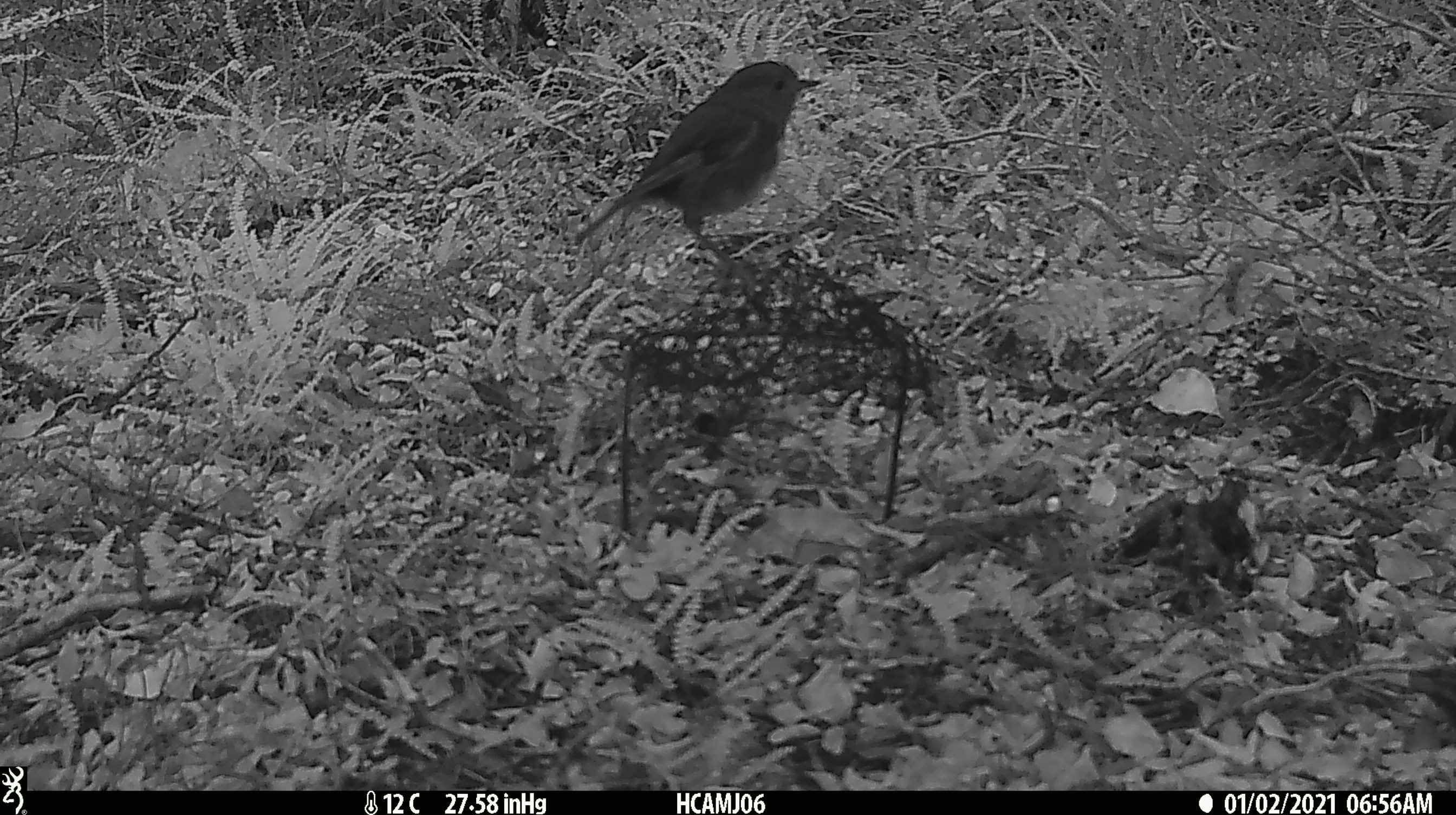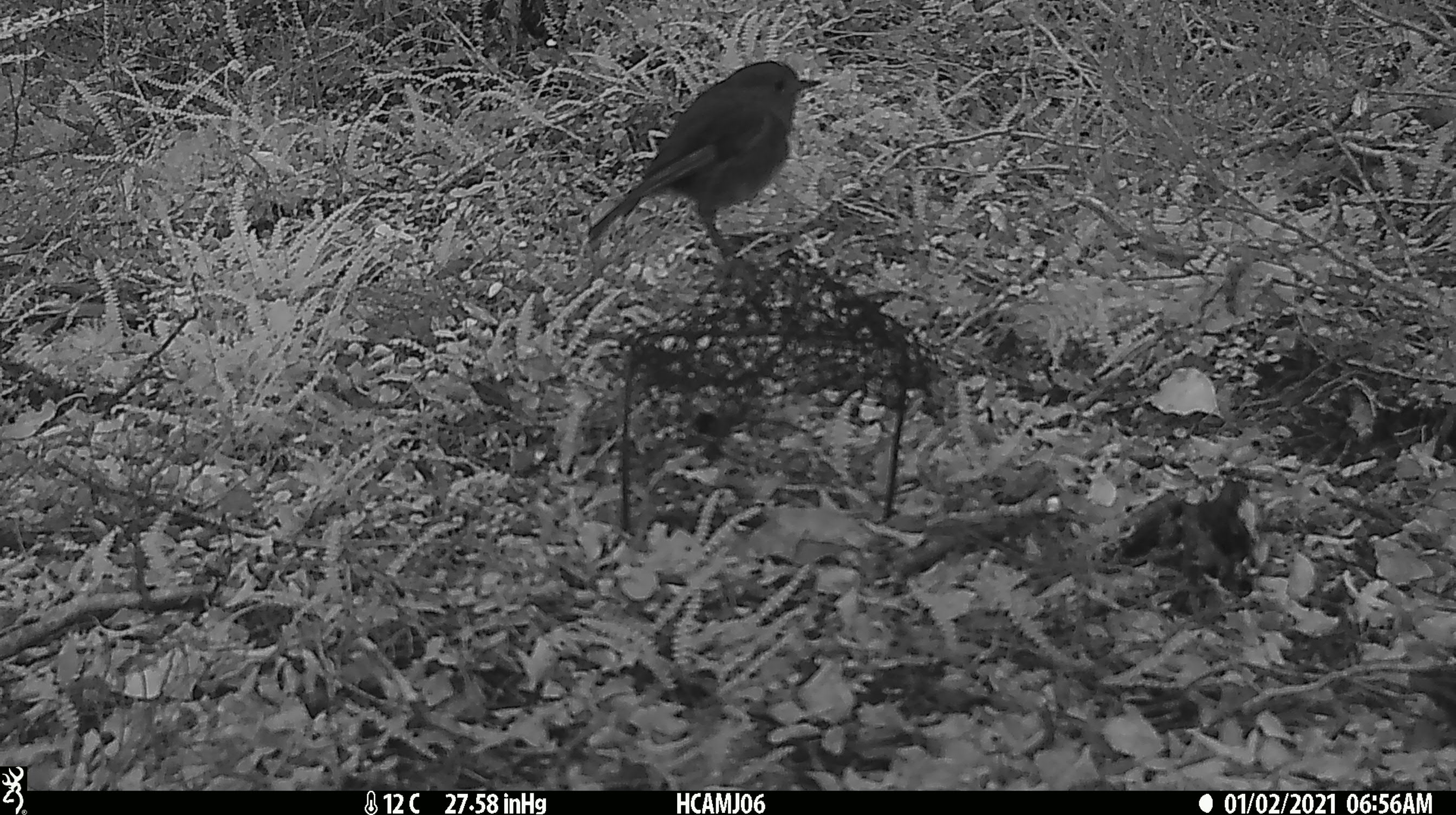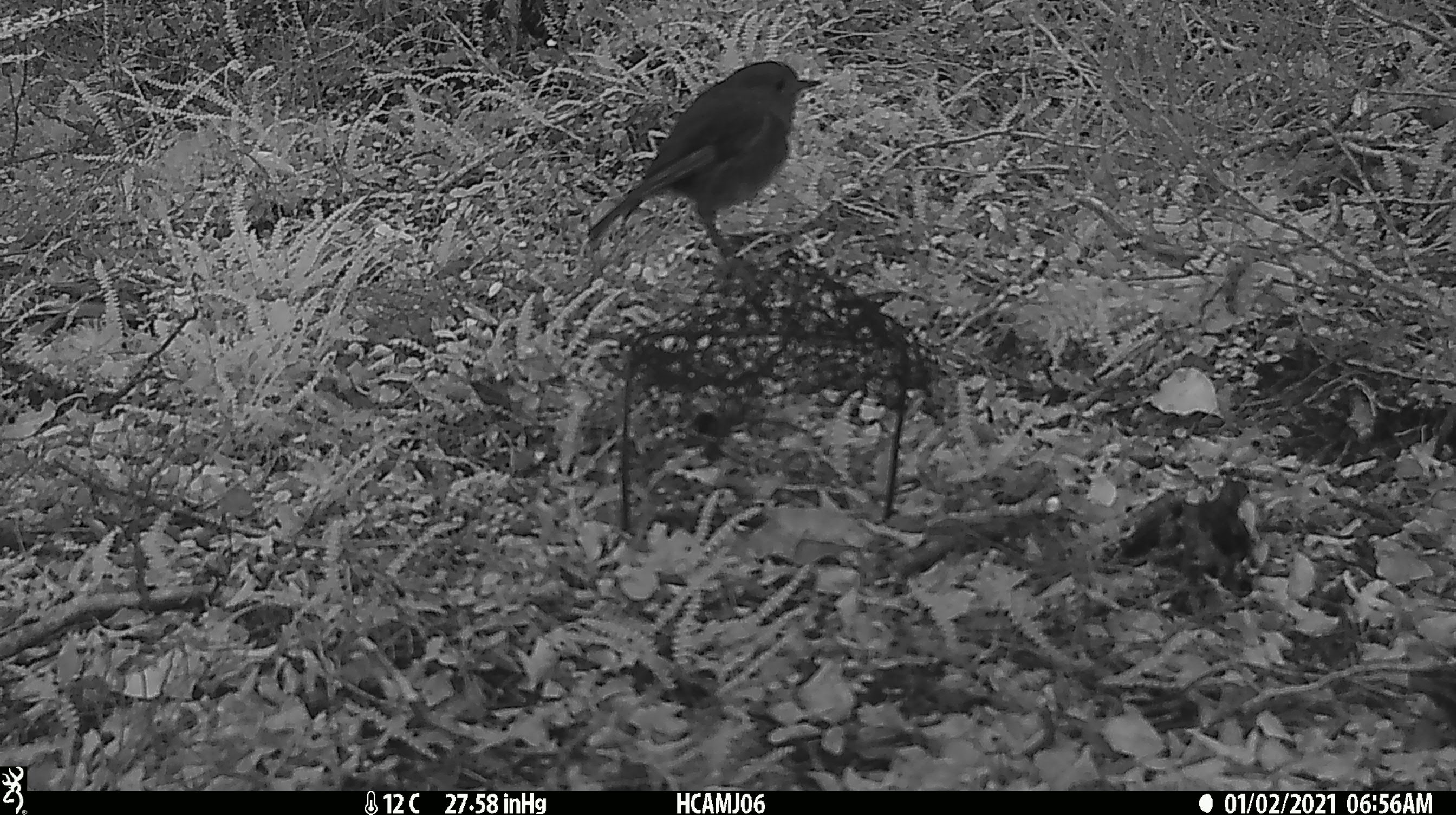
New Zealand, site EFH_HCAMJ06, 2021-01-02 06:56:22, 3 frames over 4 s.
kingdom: Animalia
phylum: Chordata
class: Aves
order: Passeriformes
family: Petroicidae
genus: Petroica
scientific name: Petroica australis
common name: new zealand robin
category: robin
Robin (new zealand robin) (Petroica australis).